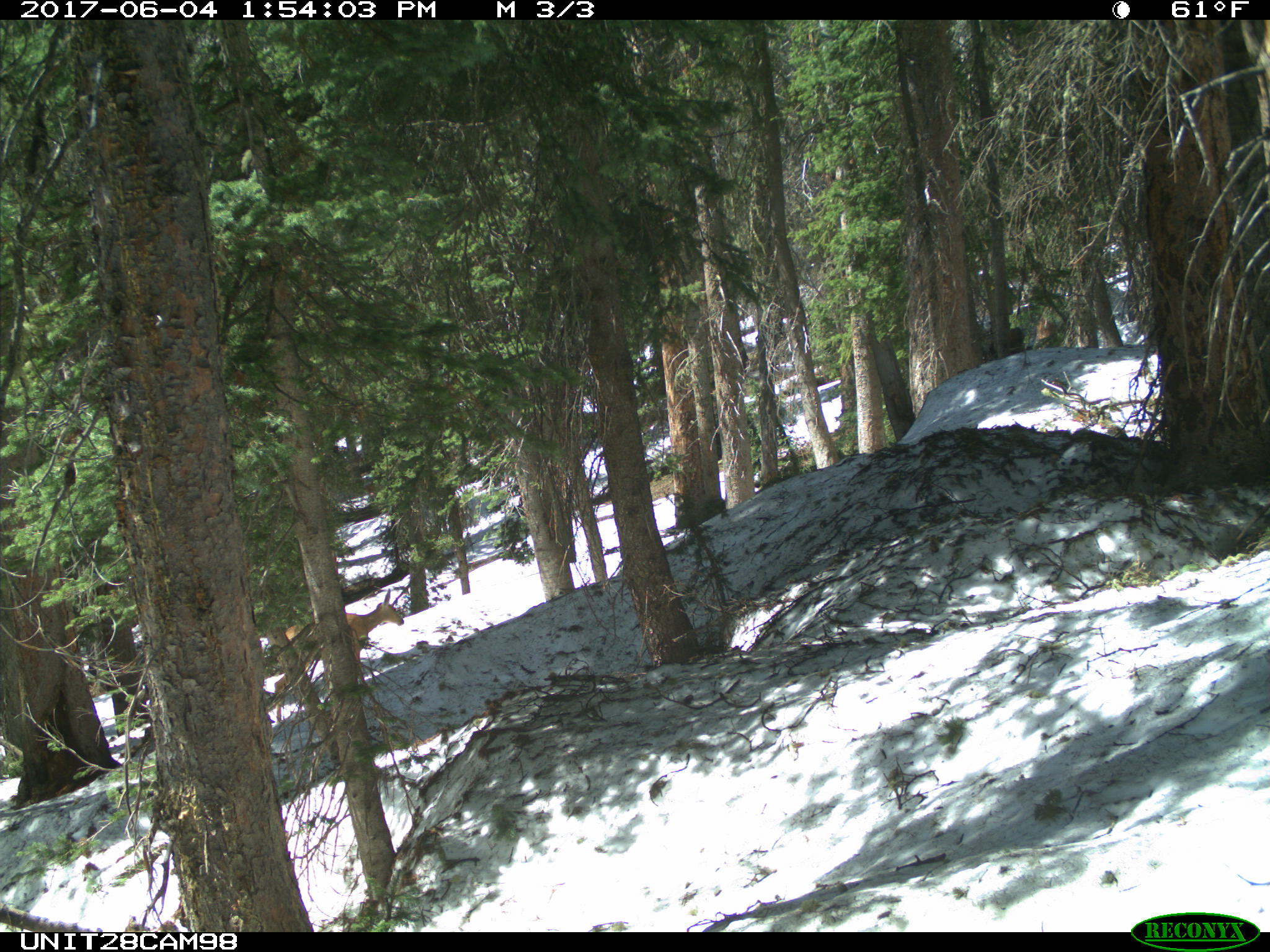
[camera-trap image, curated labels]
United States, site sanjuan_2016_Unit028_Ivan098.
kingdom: Animalia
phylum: Chordata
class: Mammalia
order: Artiodactyla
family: Cervidae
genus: Odocoileus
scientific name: Odocoileus hemionus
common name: mule deer